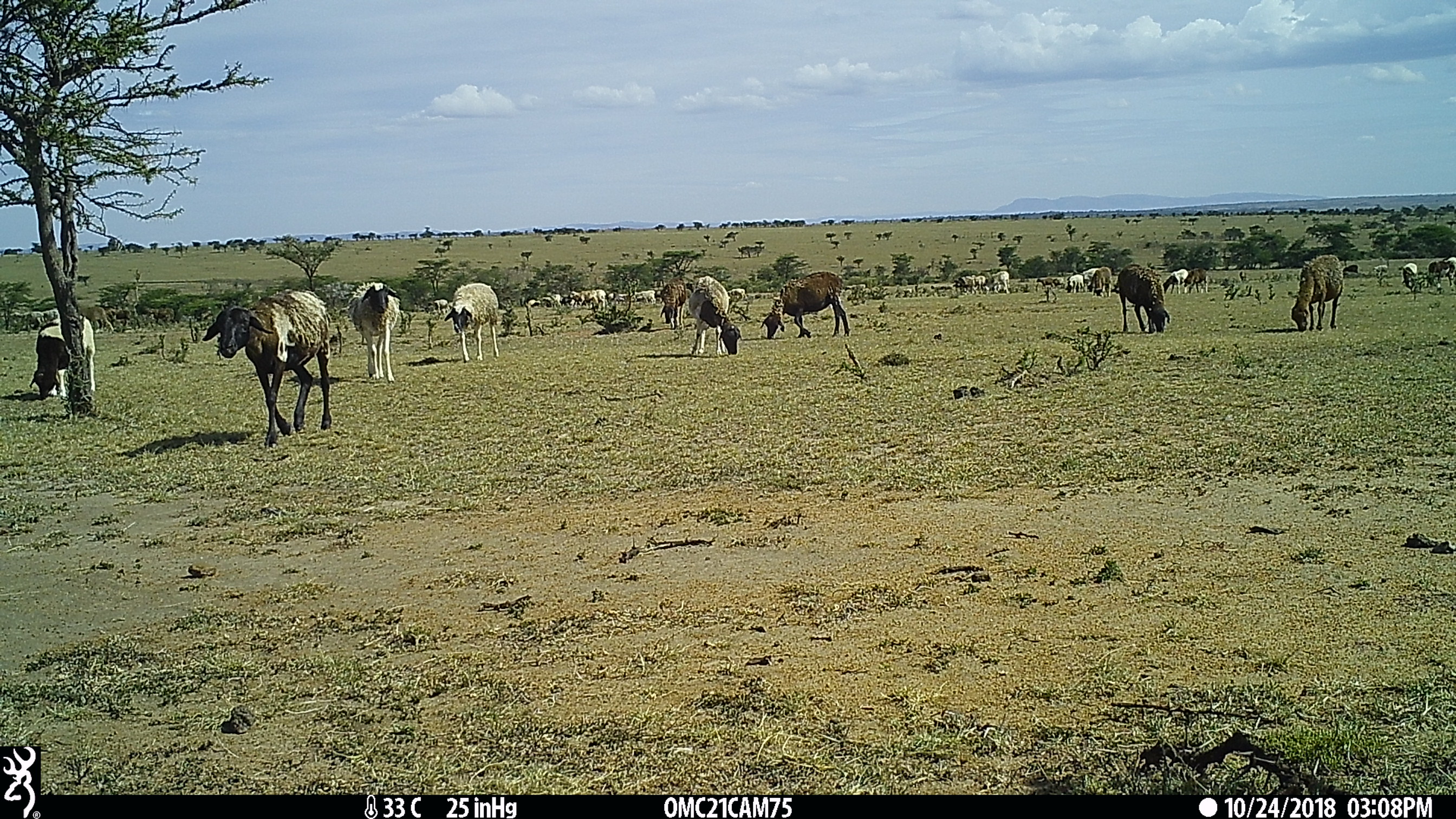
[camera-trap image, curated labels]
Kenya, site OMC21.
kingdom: Animalia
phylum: Chordata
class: Mammalia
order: Artiodactyla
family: Bovidae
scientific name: Bovidae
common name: sheep or goat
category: shoat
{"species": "shoat (sheep or goat) (Bovidae)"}